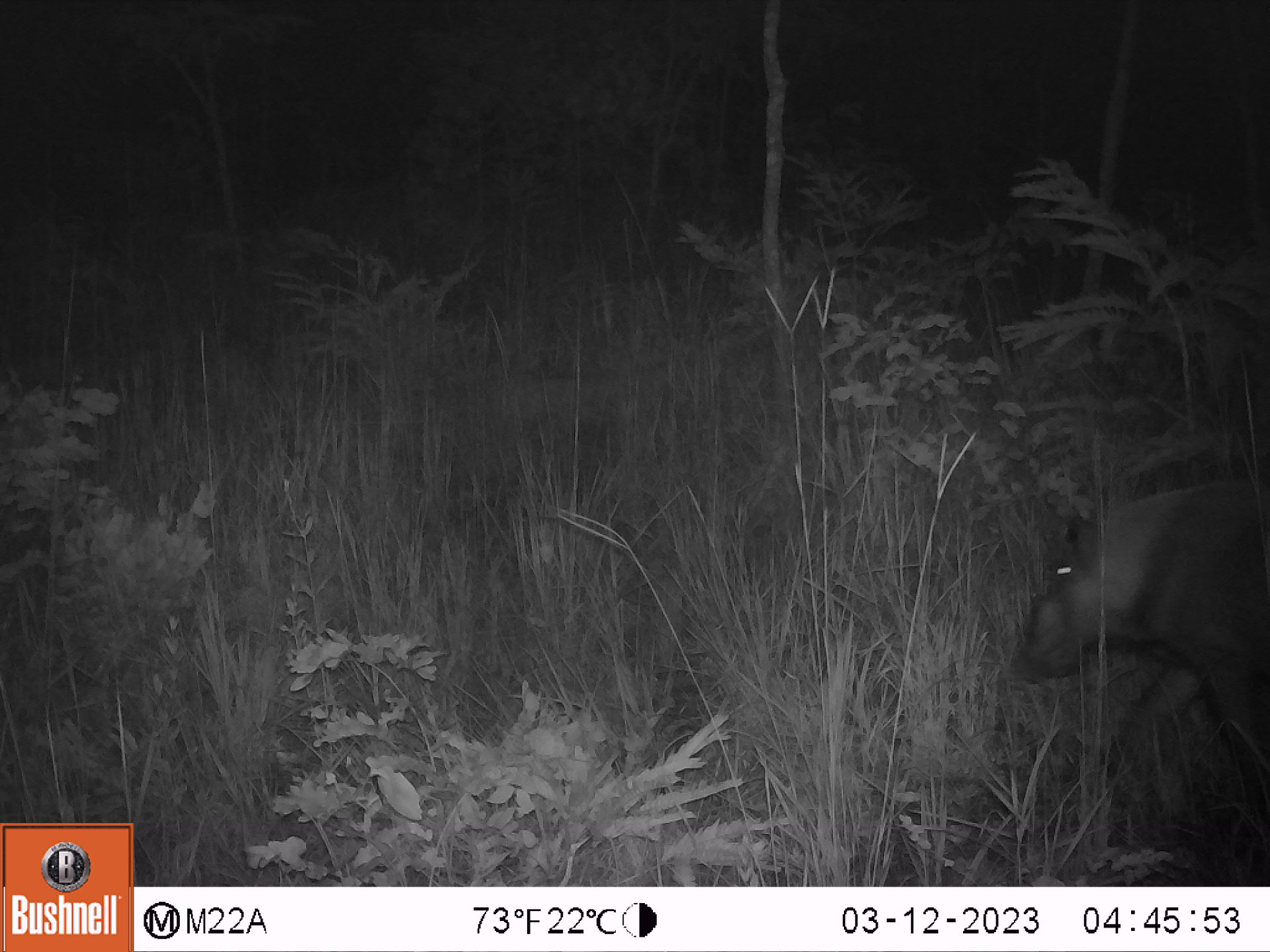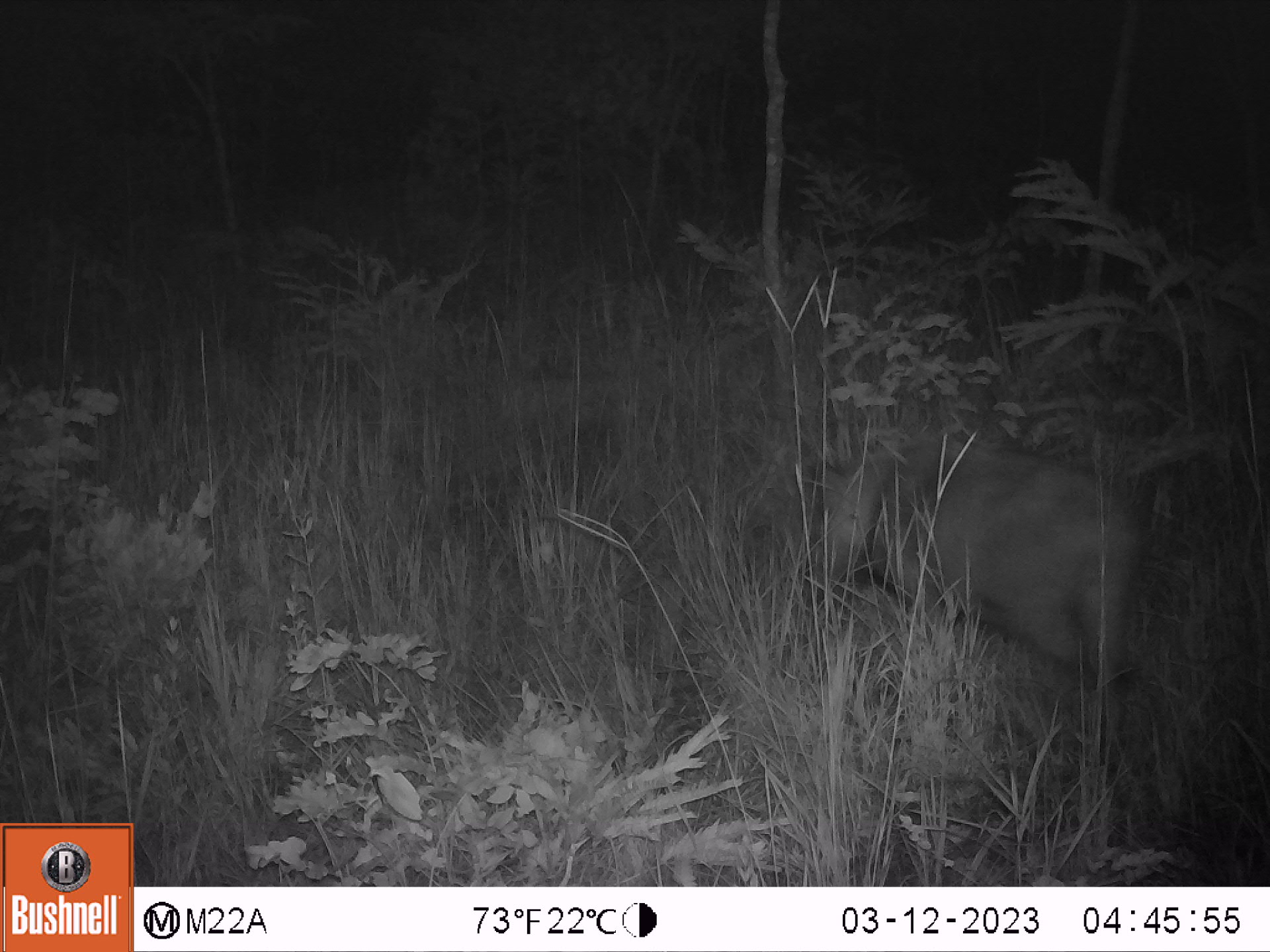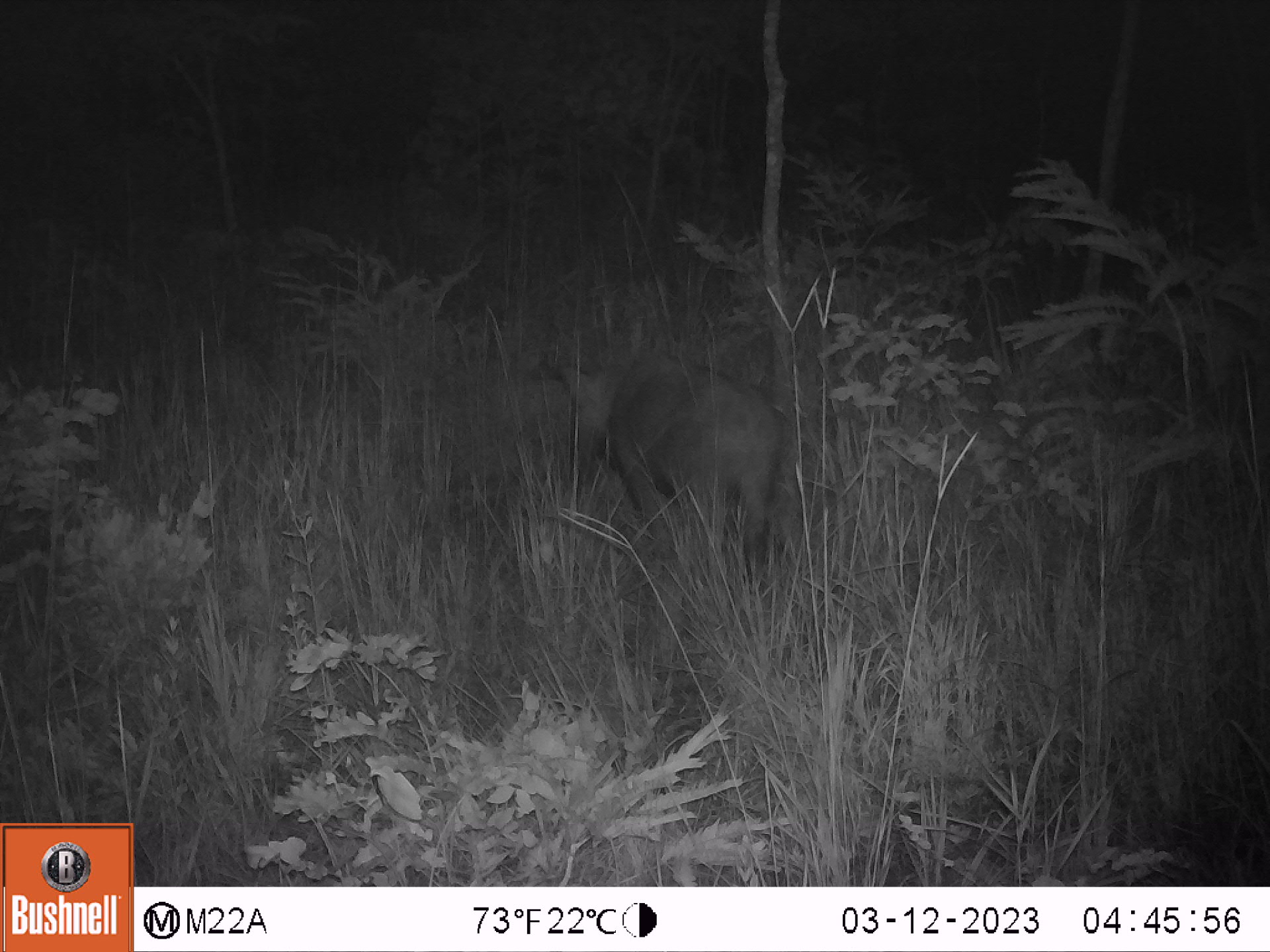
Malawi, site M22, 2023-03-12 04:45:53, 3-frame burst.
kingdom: Animalia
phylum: Chordata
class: Mammalia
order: Artiodactyla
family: Suidae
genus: Potamochoerus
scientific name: Potamochoerus larvatus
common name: bushpig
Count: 1.